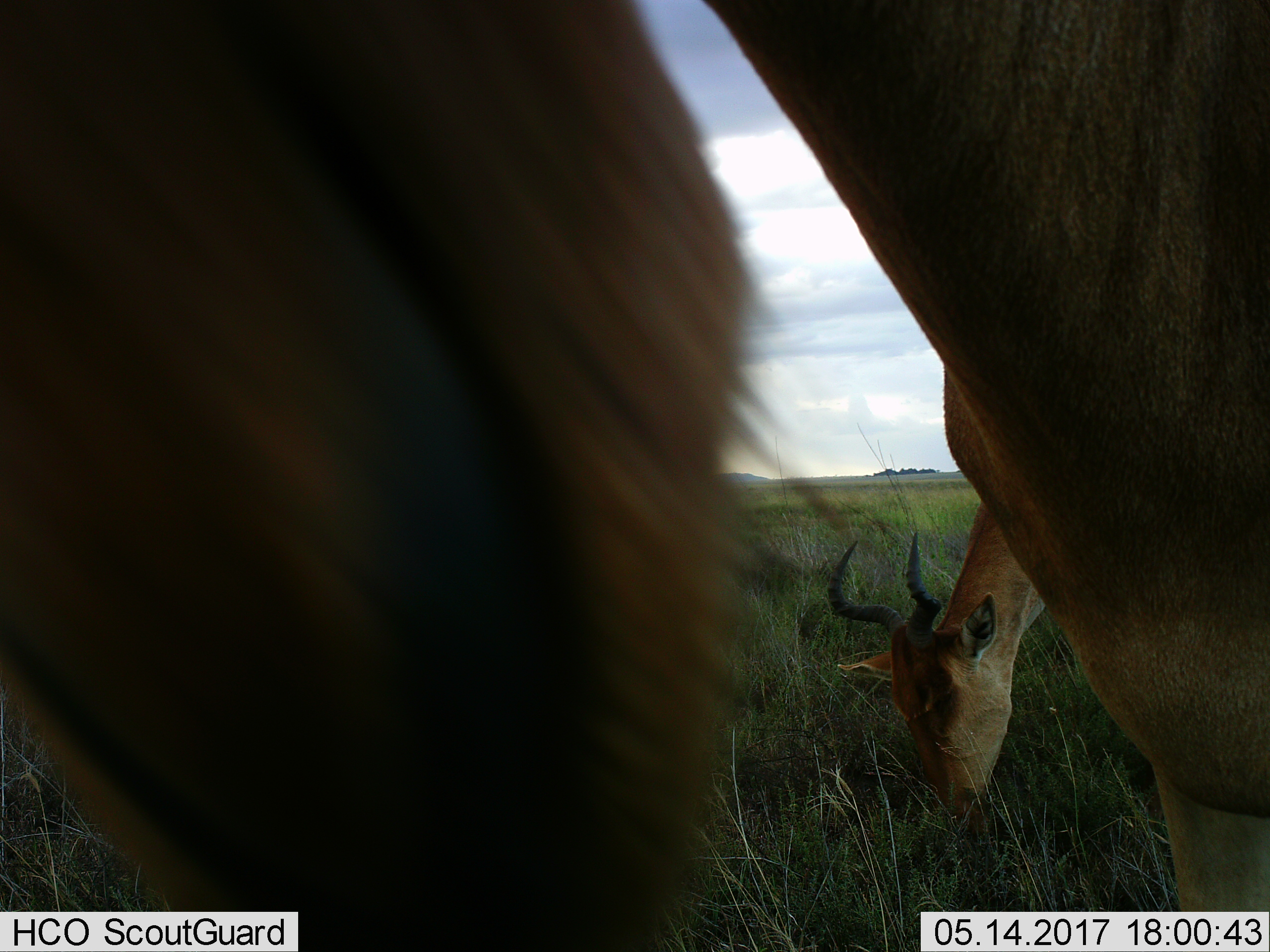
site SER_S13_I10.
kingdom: Animalia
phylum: Chordata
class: Mammalia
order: Artiodactyla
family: Bovidae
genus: Alcelaphus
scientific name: Alcelaphus buselaphus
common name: hartebeest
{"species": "hartebeest (Alcelaphus buselaphus)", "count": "2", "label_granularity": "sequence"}